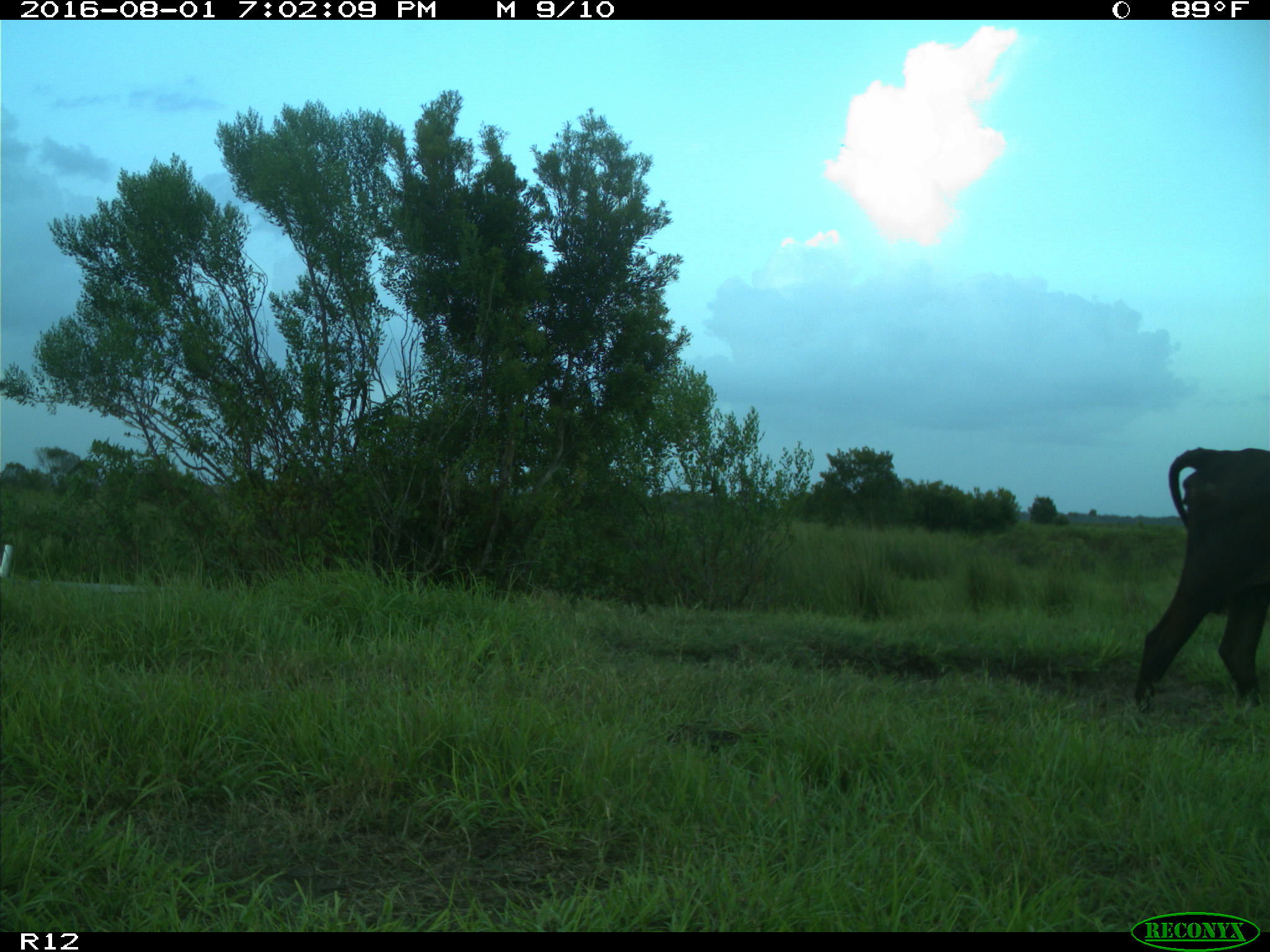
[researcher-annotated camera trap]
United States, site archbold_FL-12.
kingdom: Animalia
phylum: Chordata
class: Mammalia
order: Artiodactyla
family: Bovidae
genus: Bos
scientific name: Bos taurus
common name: domestic cow